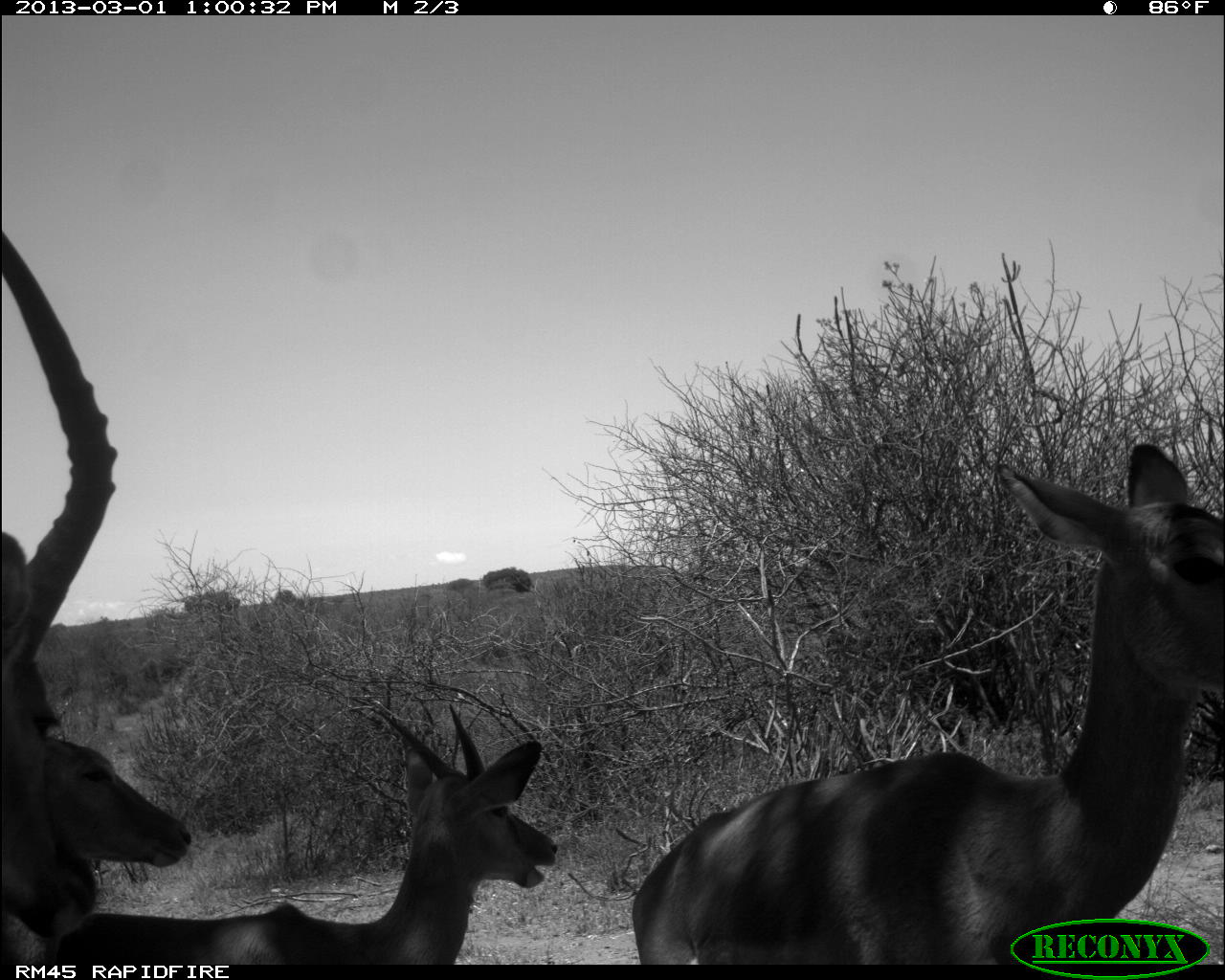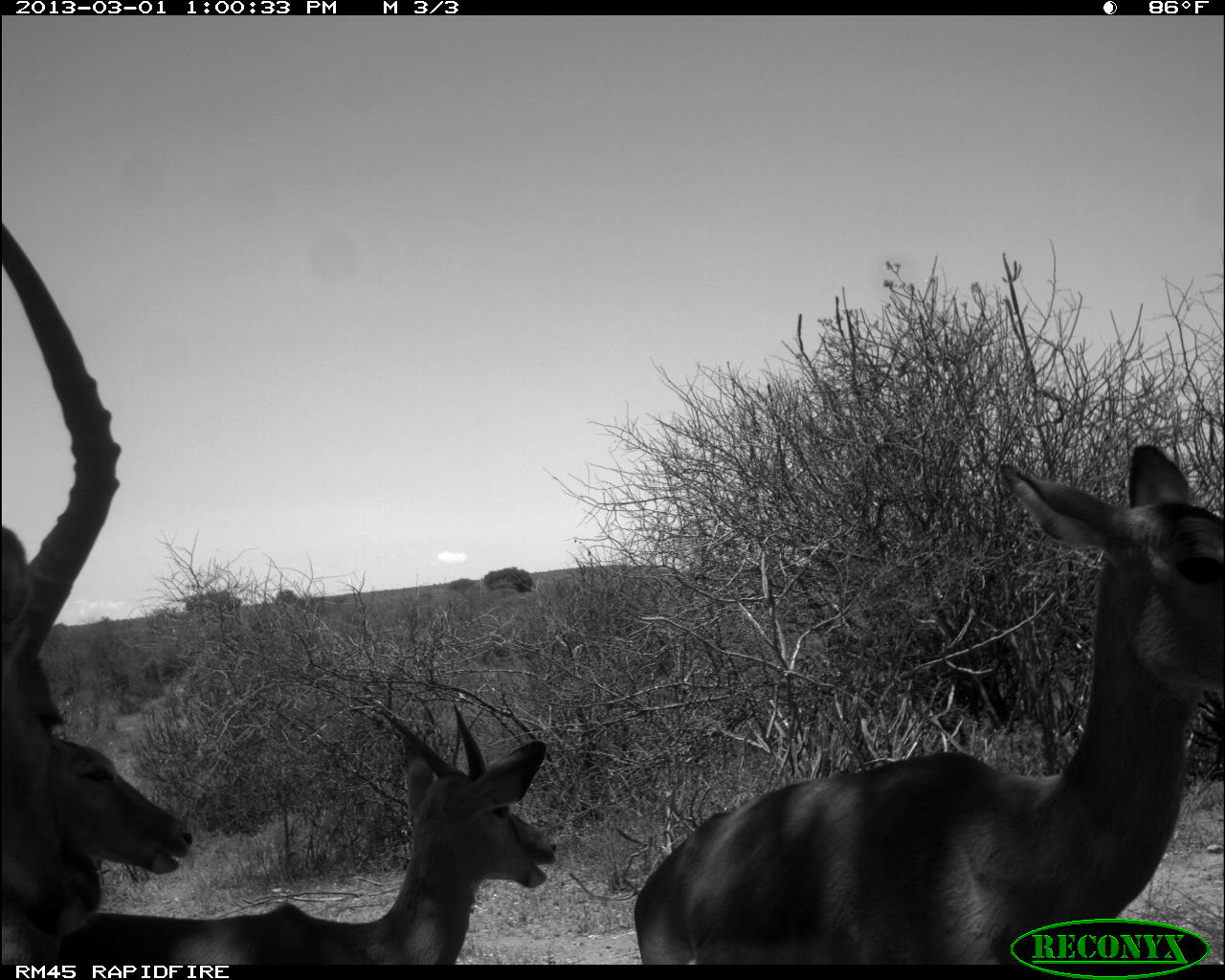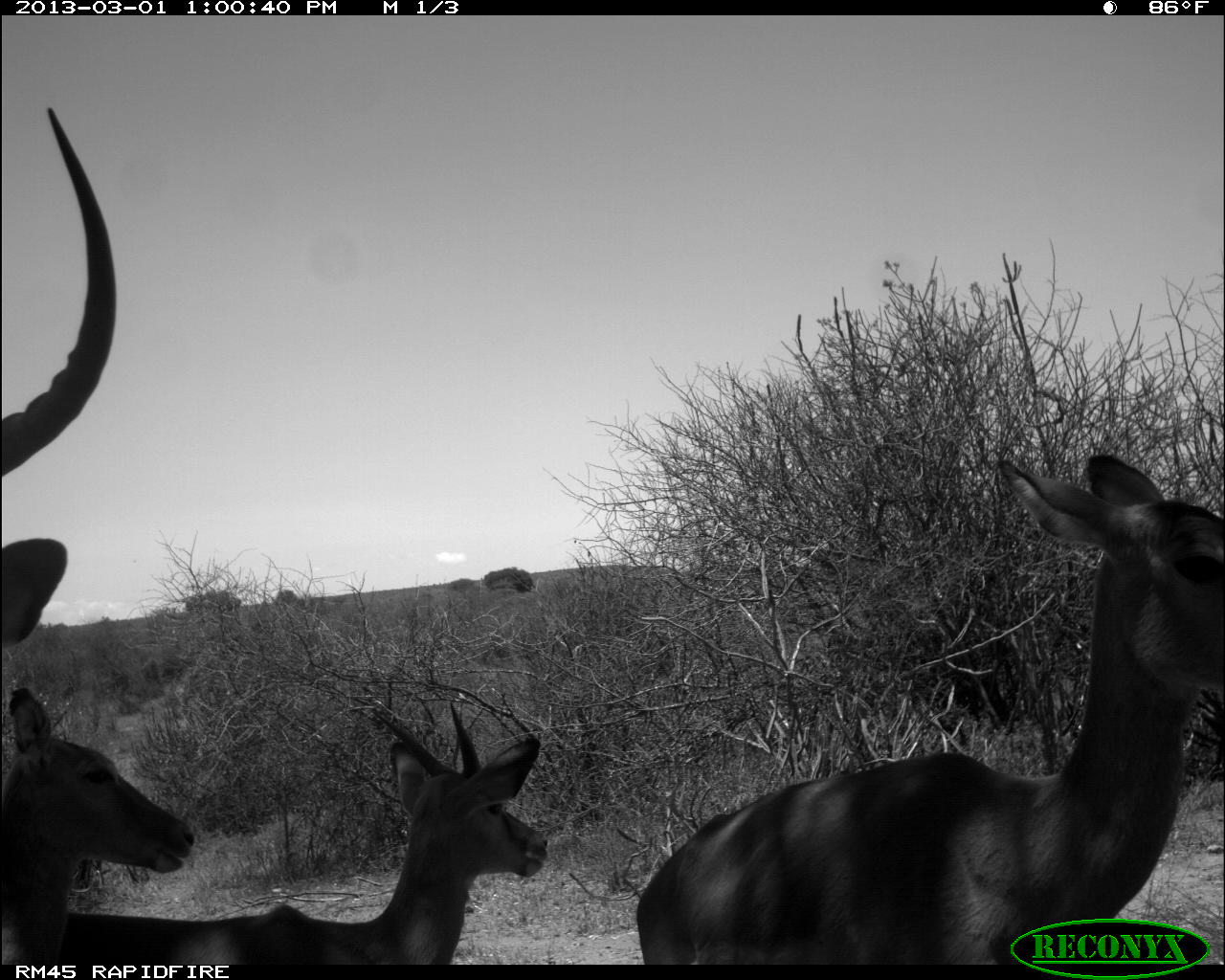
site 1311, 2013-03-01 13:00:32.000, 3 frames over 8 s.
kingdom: Animalia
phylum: Chordata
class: Mammalia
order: Artiodactyla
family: Bovidae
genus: Aepyceros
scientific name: Aepyceros melampus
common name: impala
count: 4